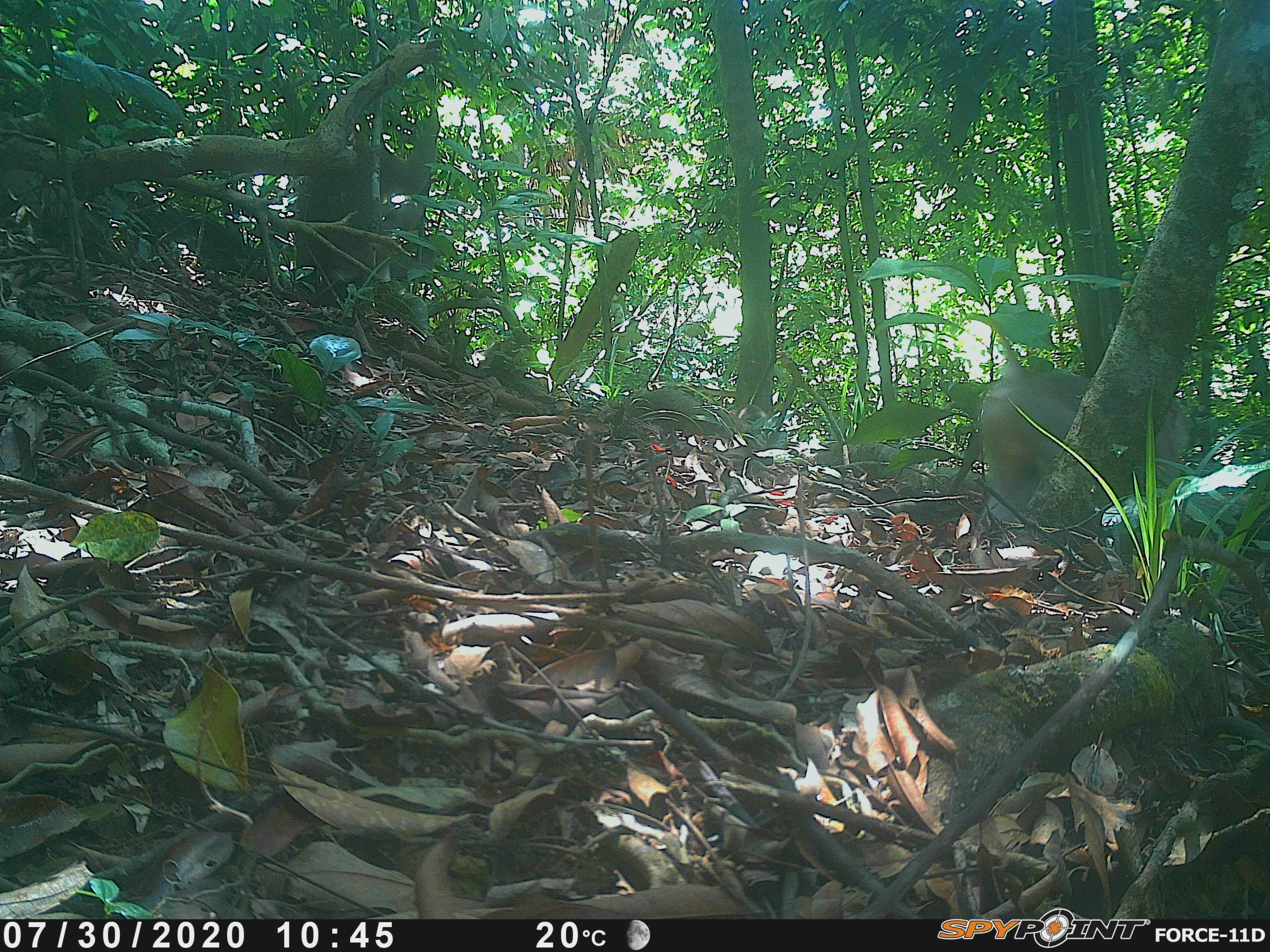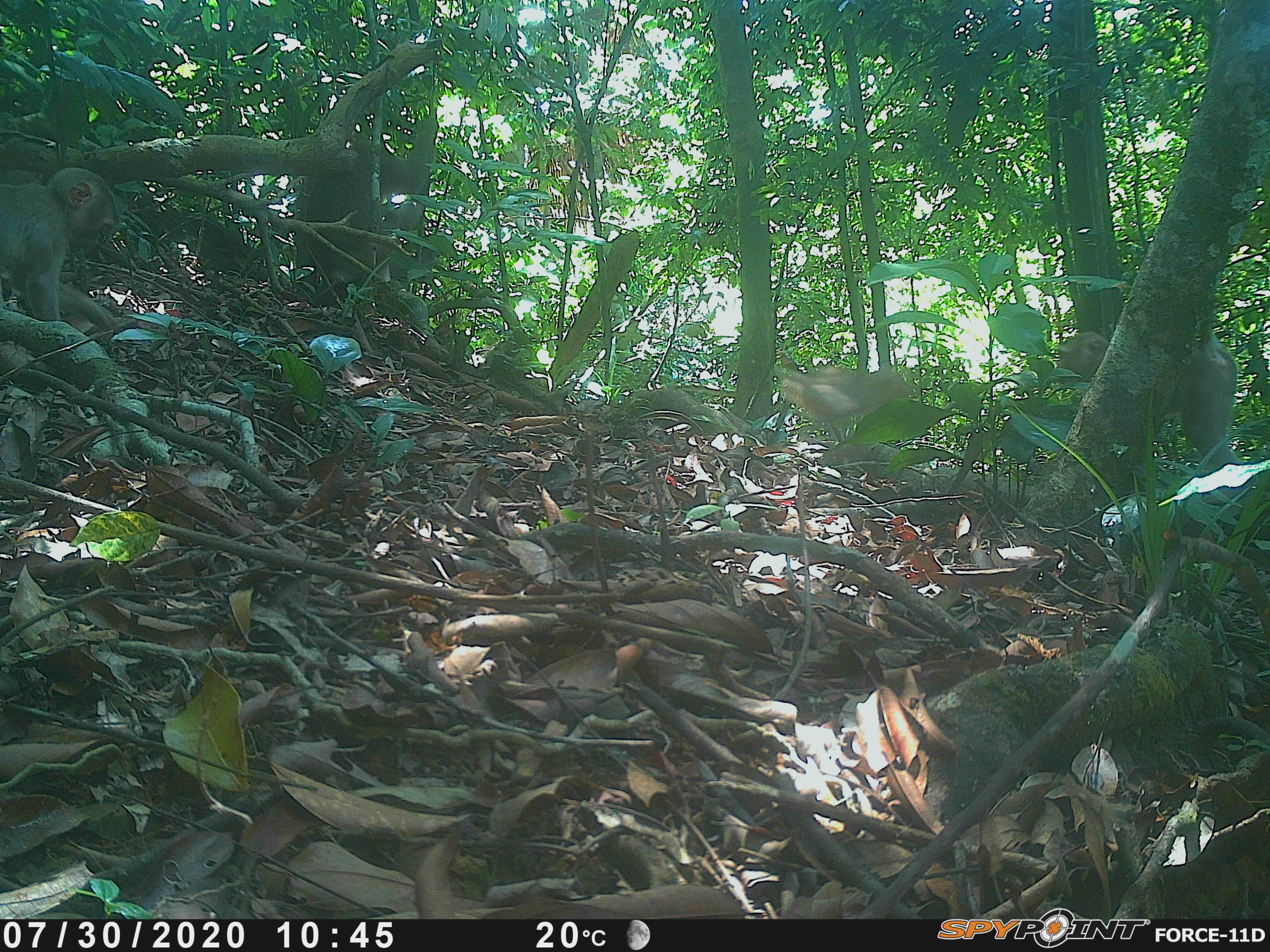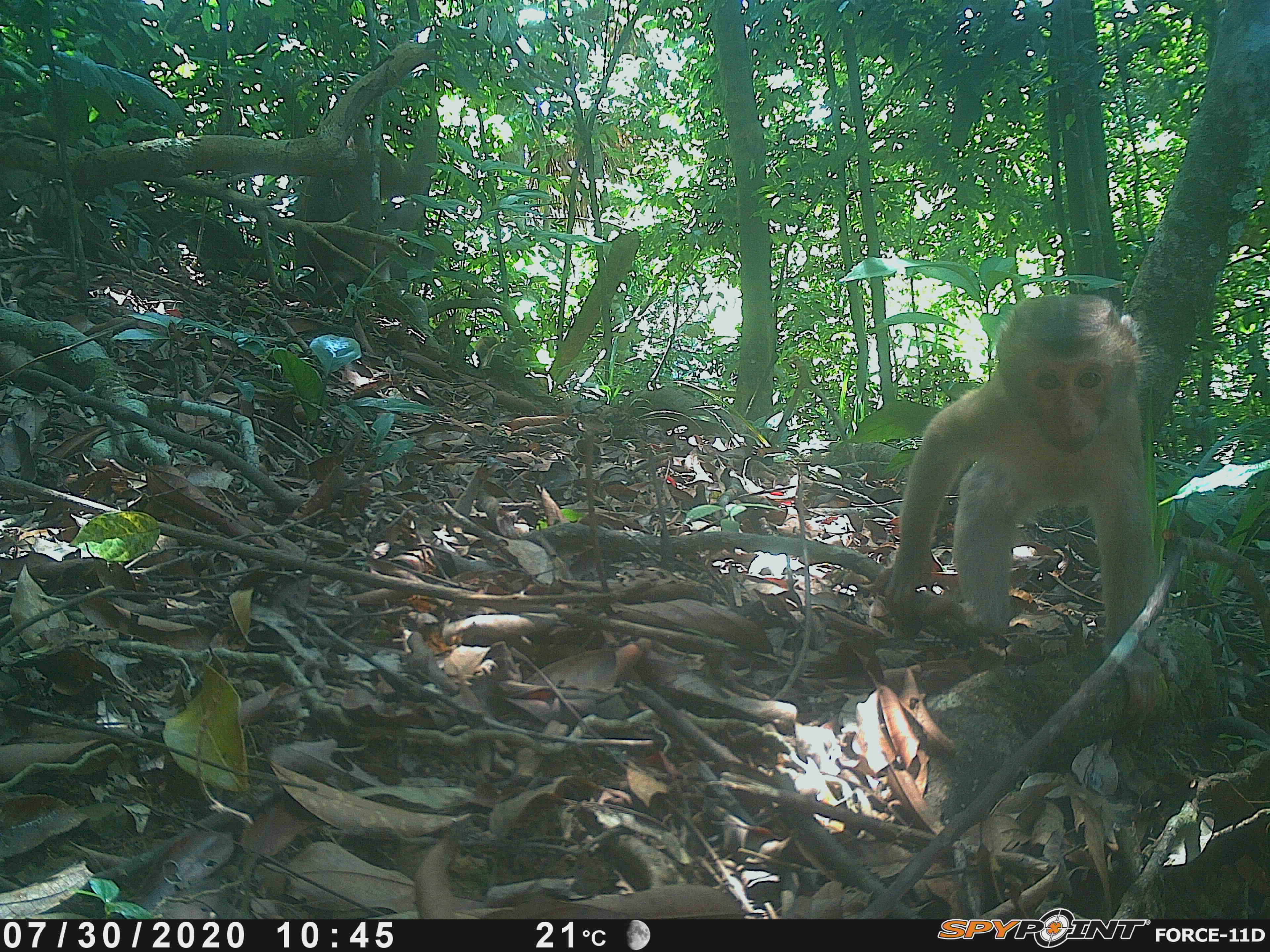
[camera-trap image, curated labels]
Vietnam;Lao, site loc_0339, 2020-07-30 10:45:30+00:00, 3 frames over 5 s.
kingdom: Animalia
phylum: Chordata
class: Mammalia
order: Primates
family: Cercopithecidae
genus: Macaca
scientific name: Macaca nemestrina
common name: pig-tailed macaque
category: pig tailed macaque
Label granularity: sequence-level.